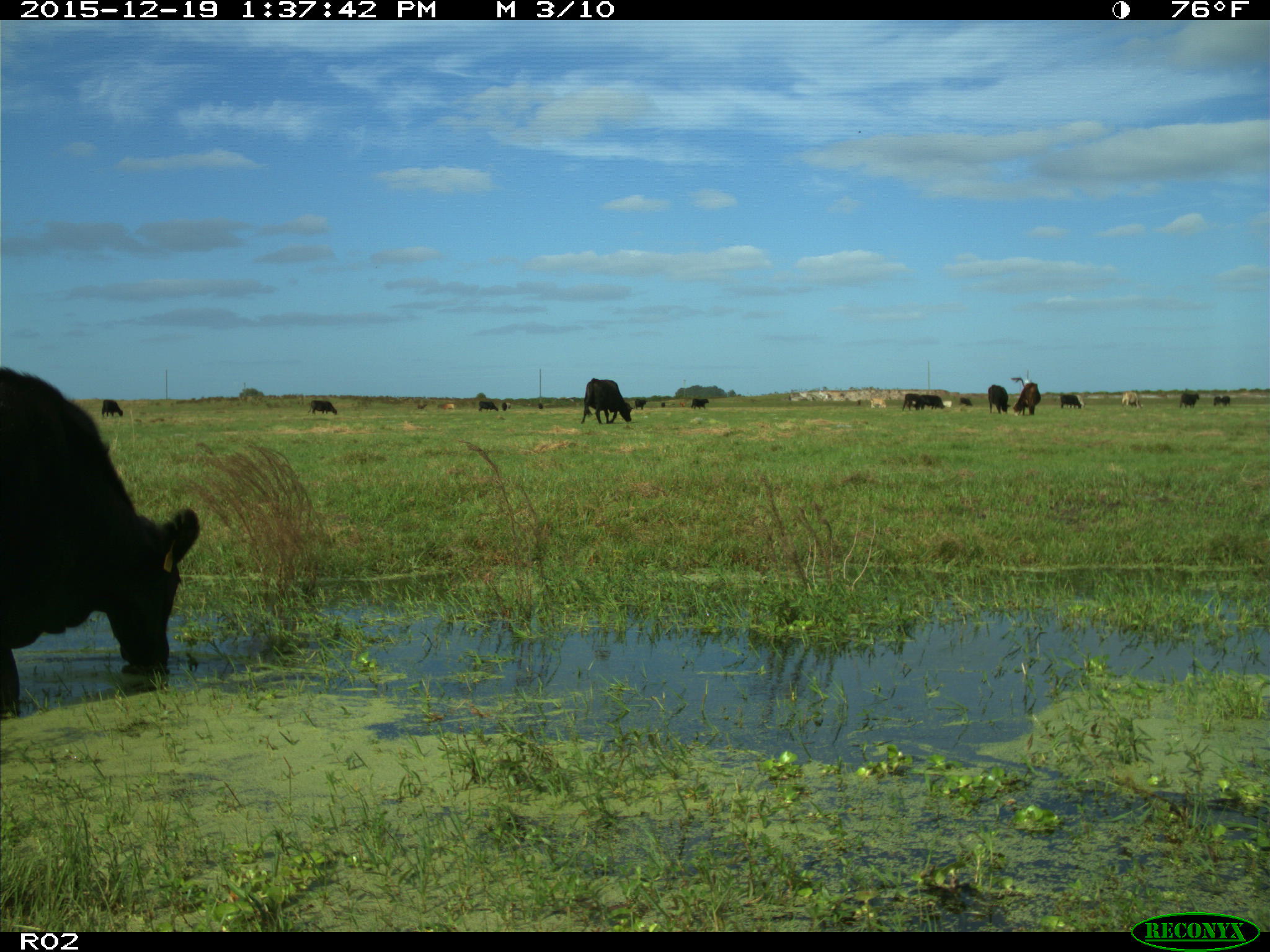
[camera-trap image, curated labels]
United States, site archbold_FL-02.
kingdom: Animalia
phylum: Chordata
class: Mammalia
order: Artiodactyla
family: Bovidae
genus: Bos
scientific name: Bos taurus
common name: domestic cow